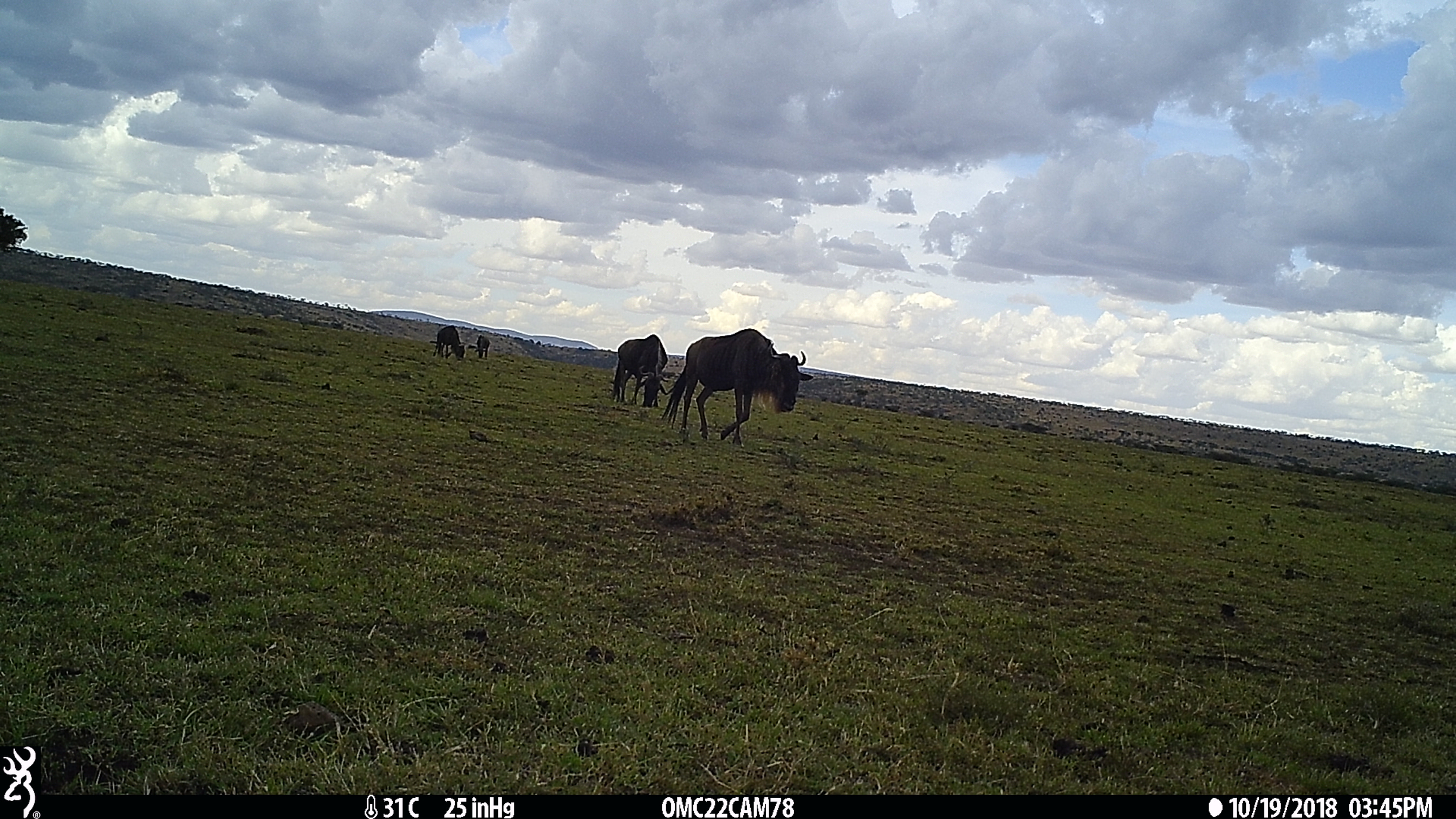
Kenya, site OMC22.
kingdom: Animalia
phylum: Chordata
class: Mammalia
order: Artiodactyla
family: Bovidae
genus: Connochaetes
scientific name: Connochaetes taurinus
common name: blue wildebeest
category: wildebeest